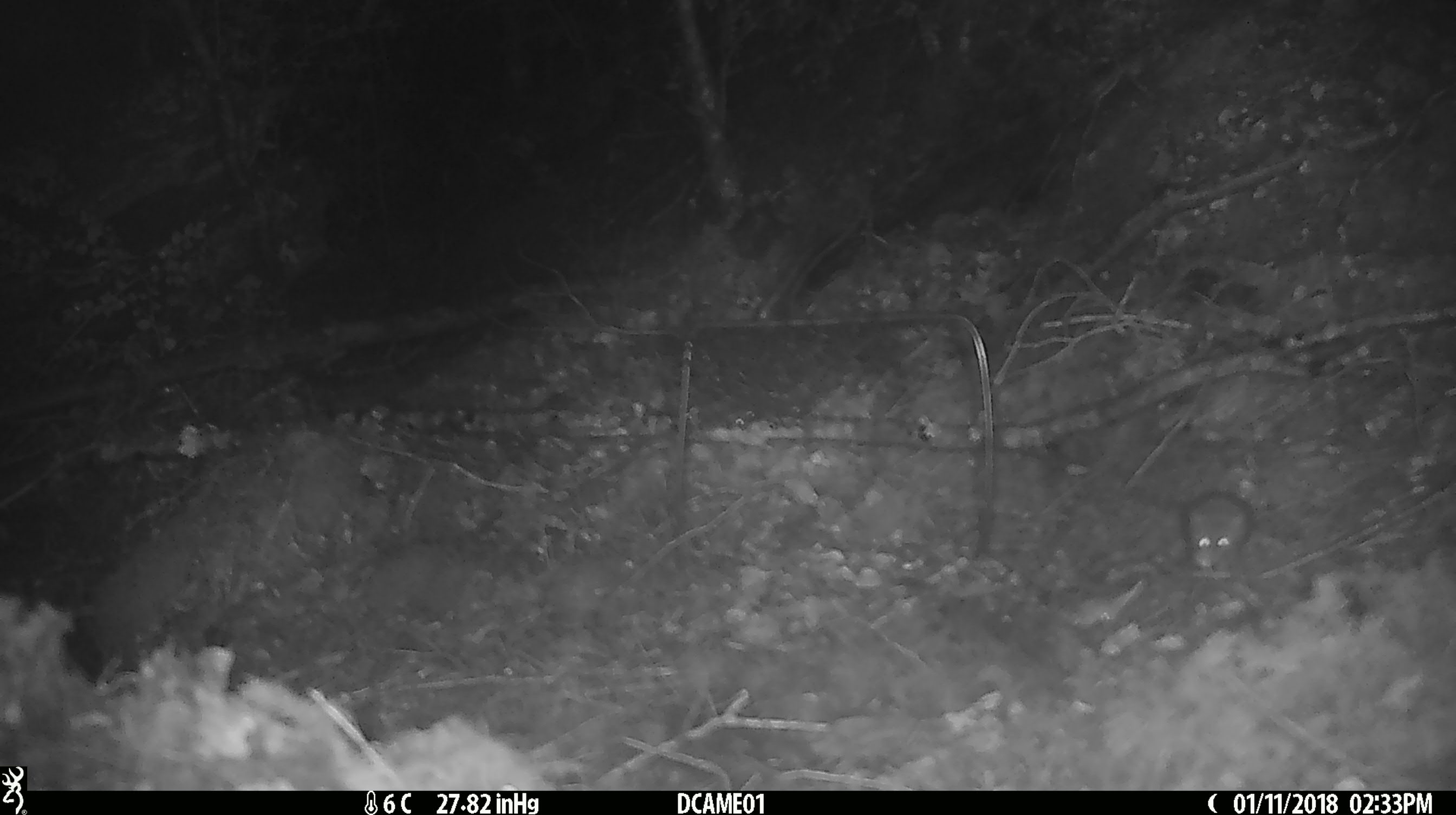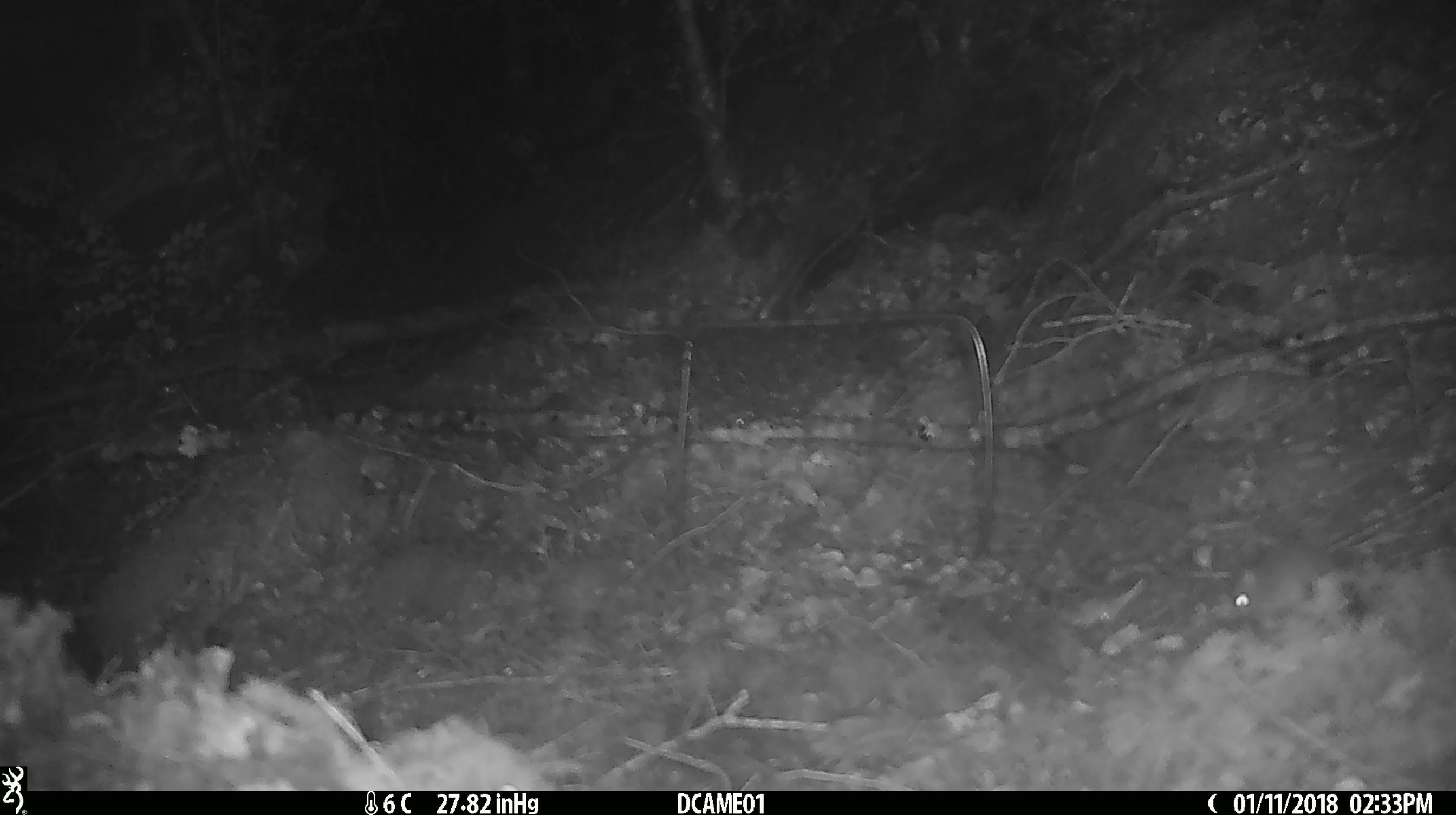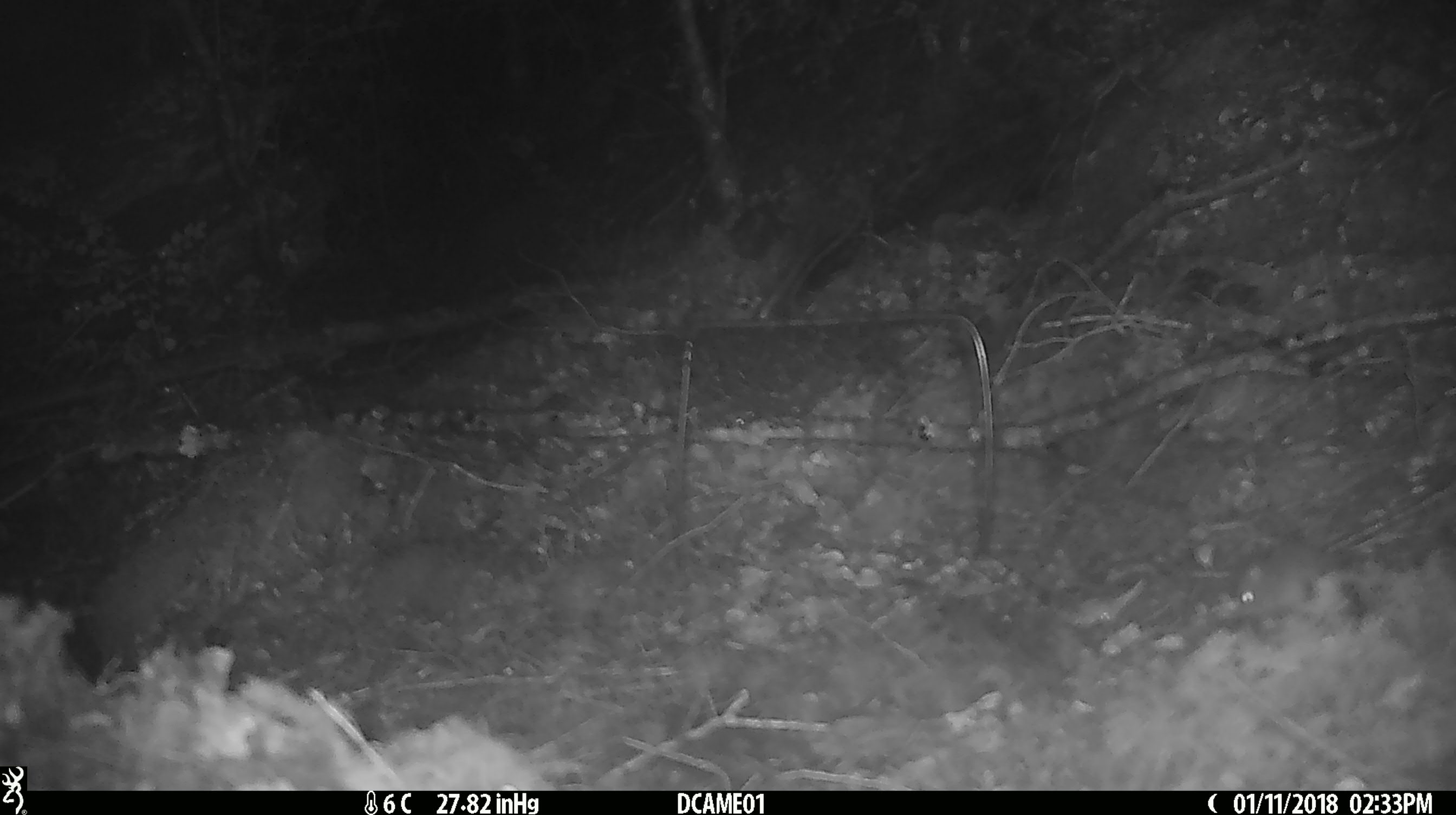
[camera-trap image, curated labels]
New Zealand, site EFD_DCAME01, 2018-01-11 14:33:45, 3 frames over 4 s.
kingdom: Animalia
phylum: Chordata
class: Mammalia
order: Rodentia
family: Muridae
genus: Mus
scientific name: Mus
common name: mouse